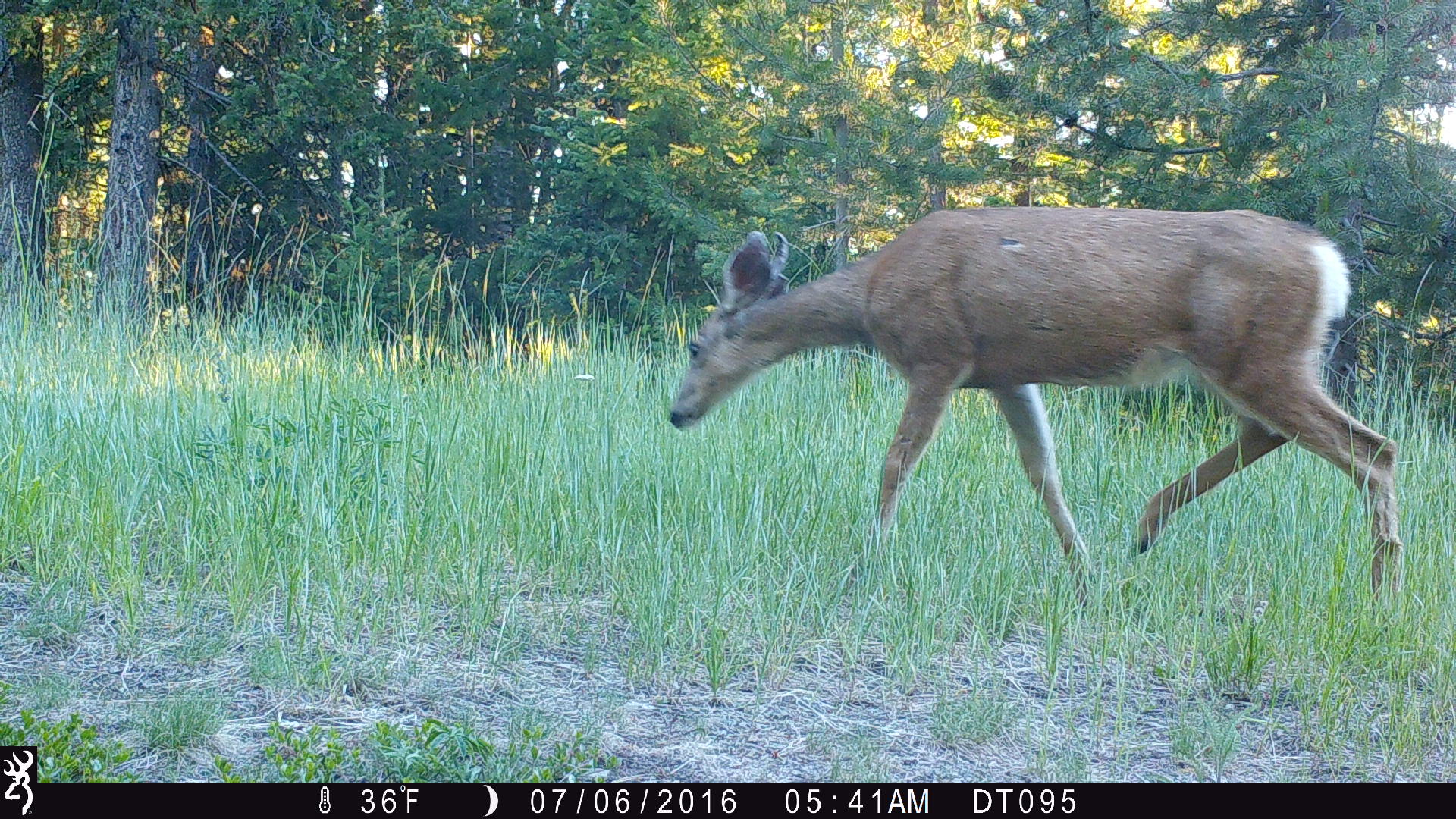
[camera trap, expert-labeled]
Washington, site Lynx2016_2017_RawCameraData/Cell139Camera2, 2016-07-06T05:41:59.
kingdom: Animalia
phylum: Chordata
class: Mammalia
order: Artiodactyla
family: Cervidae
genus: Odocoileus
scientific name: Odocoileus hemionus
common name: mule deer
Odocoileus hemionus (mule deer). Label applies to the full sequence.